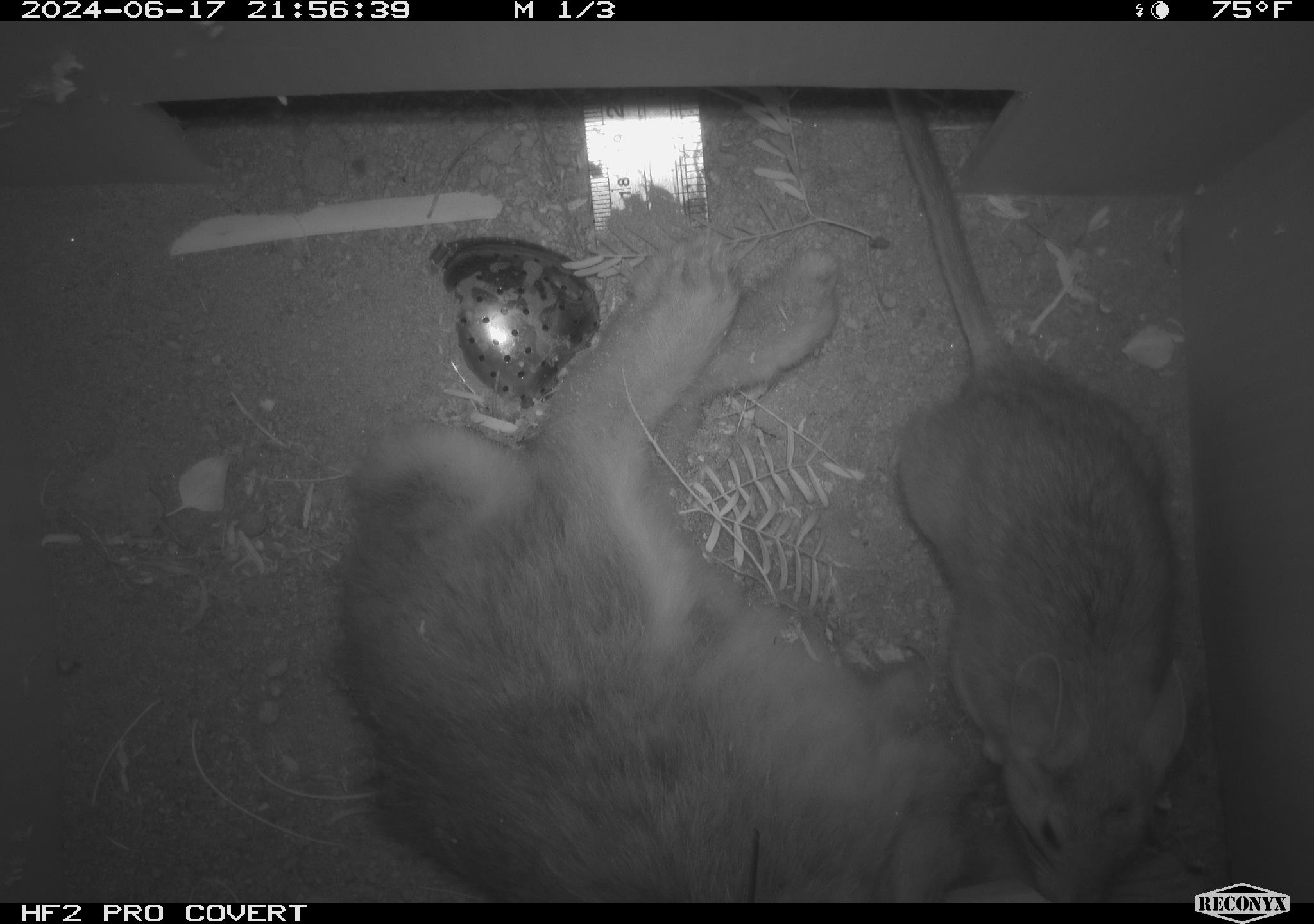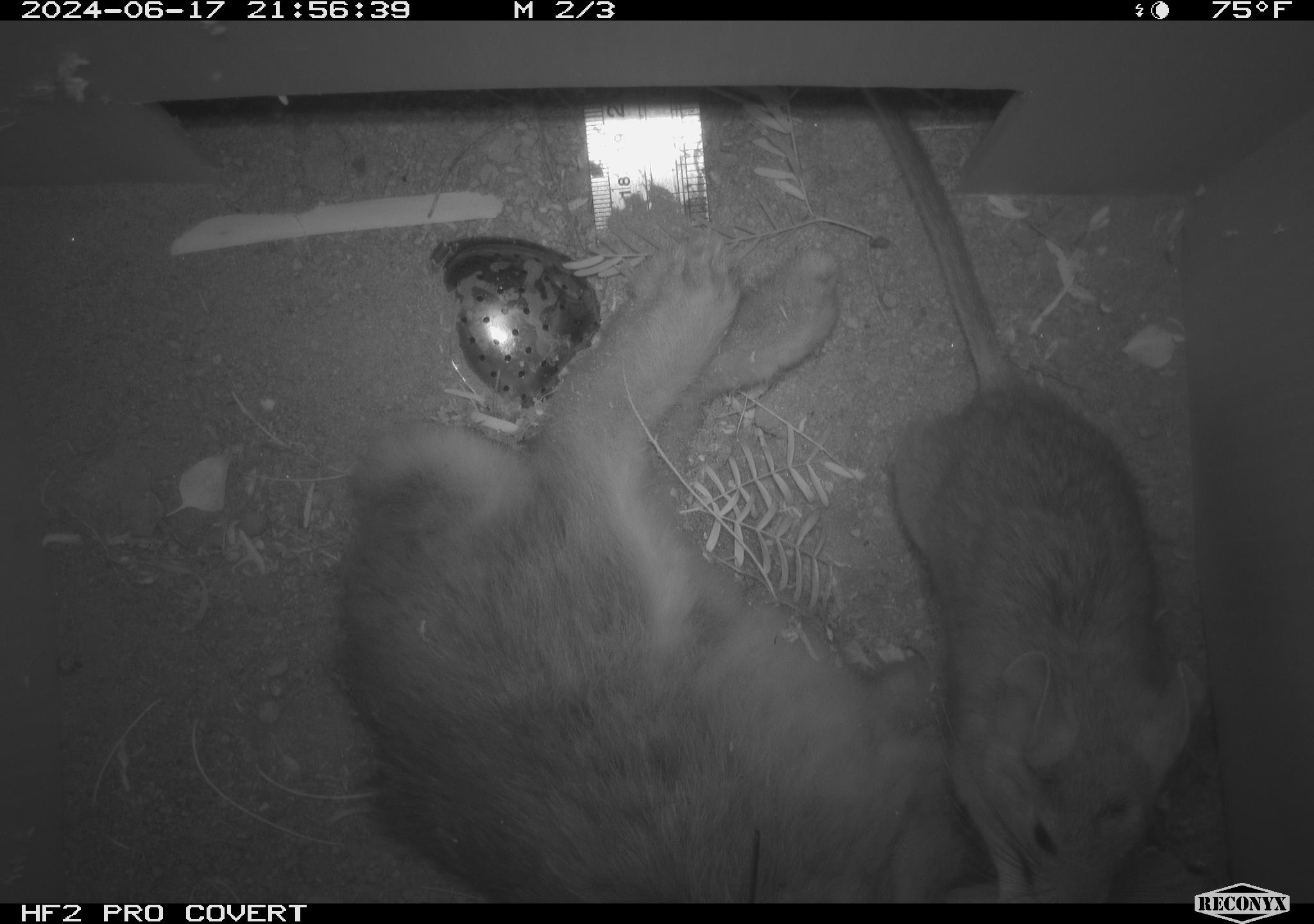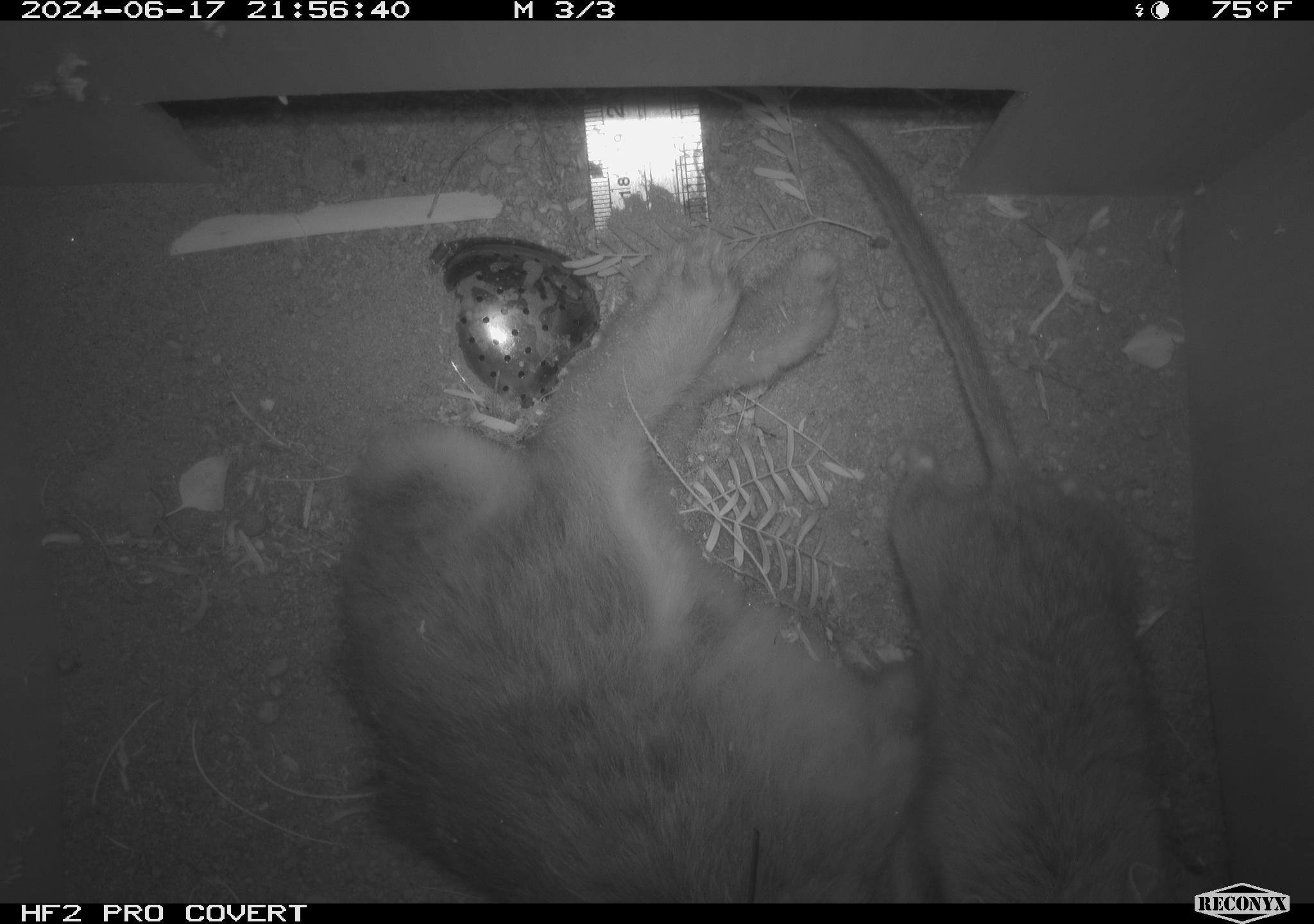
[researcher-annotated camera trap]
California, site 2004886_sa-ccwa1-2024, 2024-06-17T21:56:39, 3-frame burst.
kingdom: Animalia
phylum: Chordata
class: Mammalia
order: Rodentia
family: Cricetidae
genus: Neotoma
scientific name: Neotoma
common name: pack rat or woodrat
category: neotoma species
Neotoma species (pack rat or woodrat) (Neotoma).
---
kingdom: Animalia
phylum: Chordata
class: Mammalia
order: Lagomorpha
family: Leporidae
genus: Sylvilagus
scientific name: Sylvilagus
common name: cottontail rabbits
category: sylvilagus species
Sylvilagus species (cottontail rabbits) (Sylvilagus).